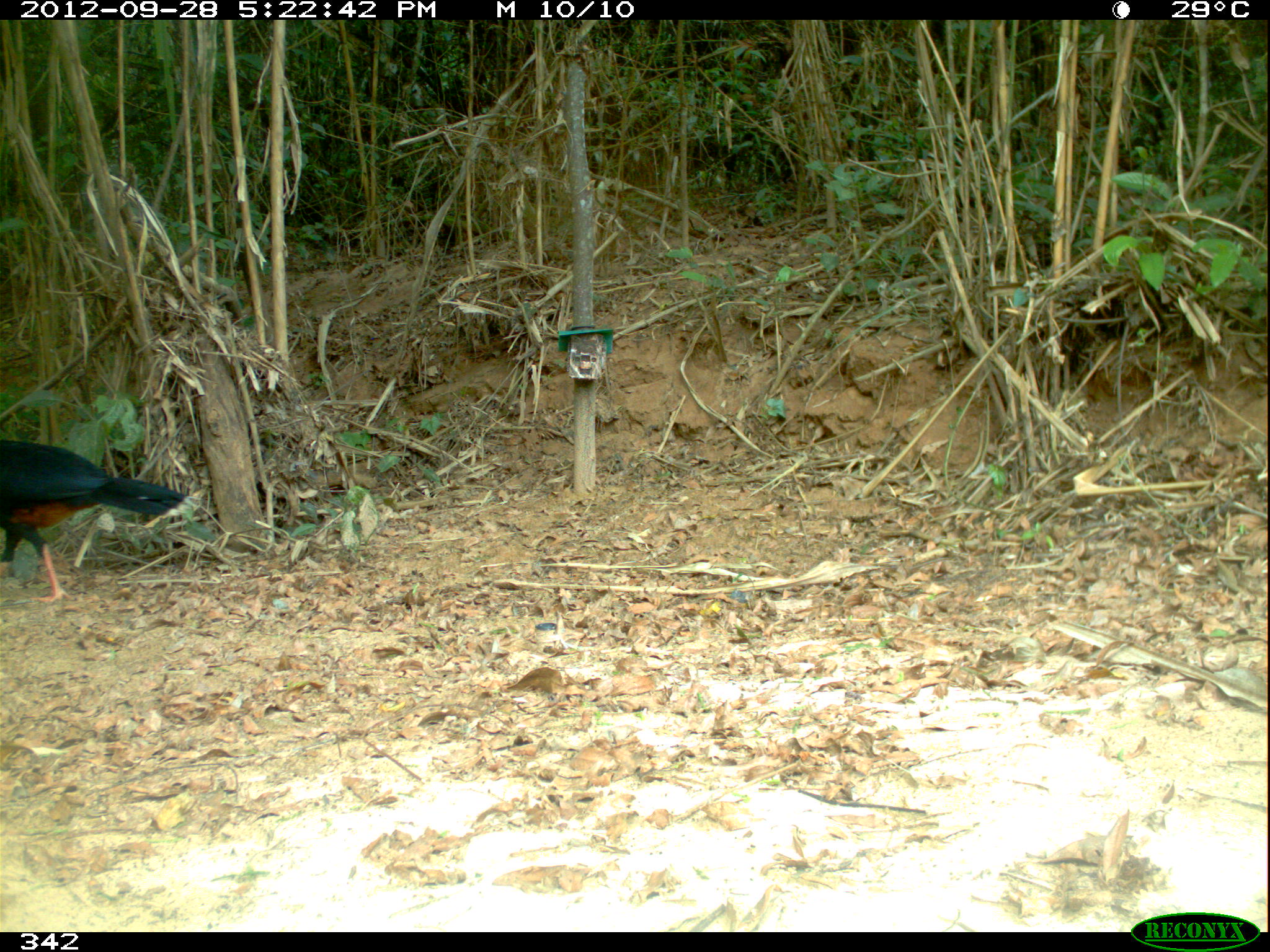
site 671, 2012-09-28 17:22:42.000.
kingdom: Animalia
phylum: Chordata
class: Aves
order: Galliformes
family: Cracidae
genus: Mitu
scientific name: Mitu tuberosum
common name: razor-billed curassow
Mitu tuberosum (razor-billed curassow).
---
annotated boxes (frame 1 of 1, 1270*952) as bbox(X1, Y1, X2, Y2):
mitu tuberosum: bbox(0, 434, 195, 604)